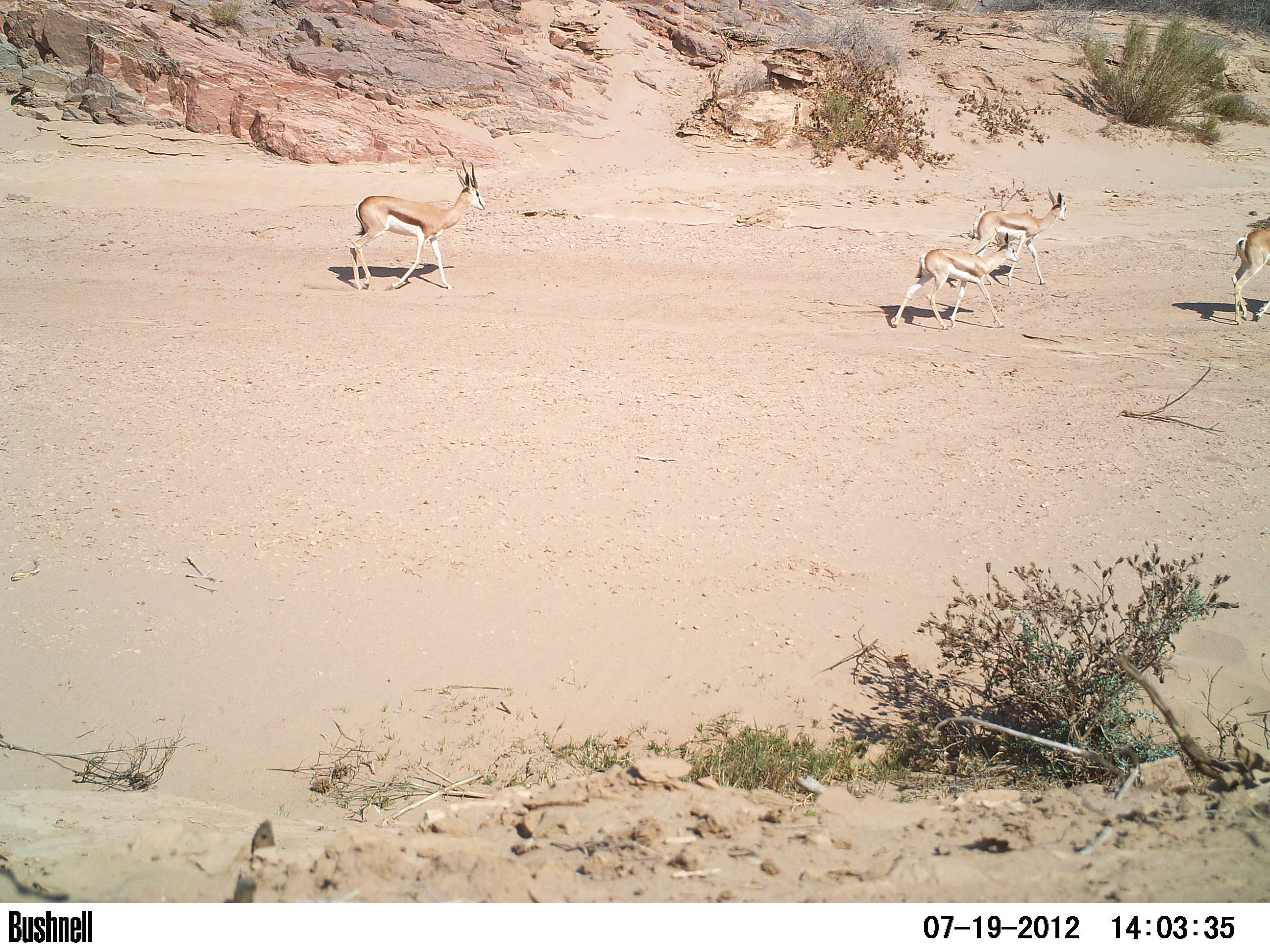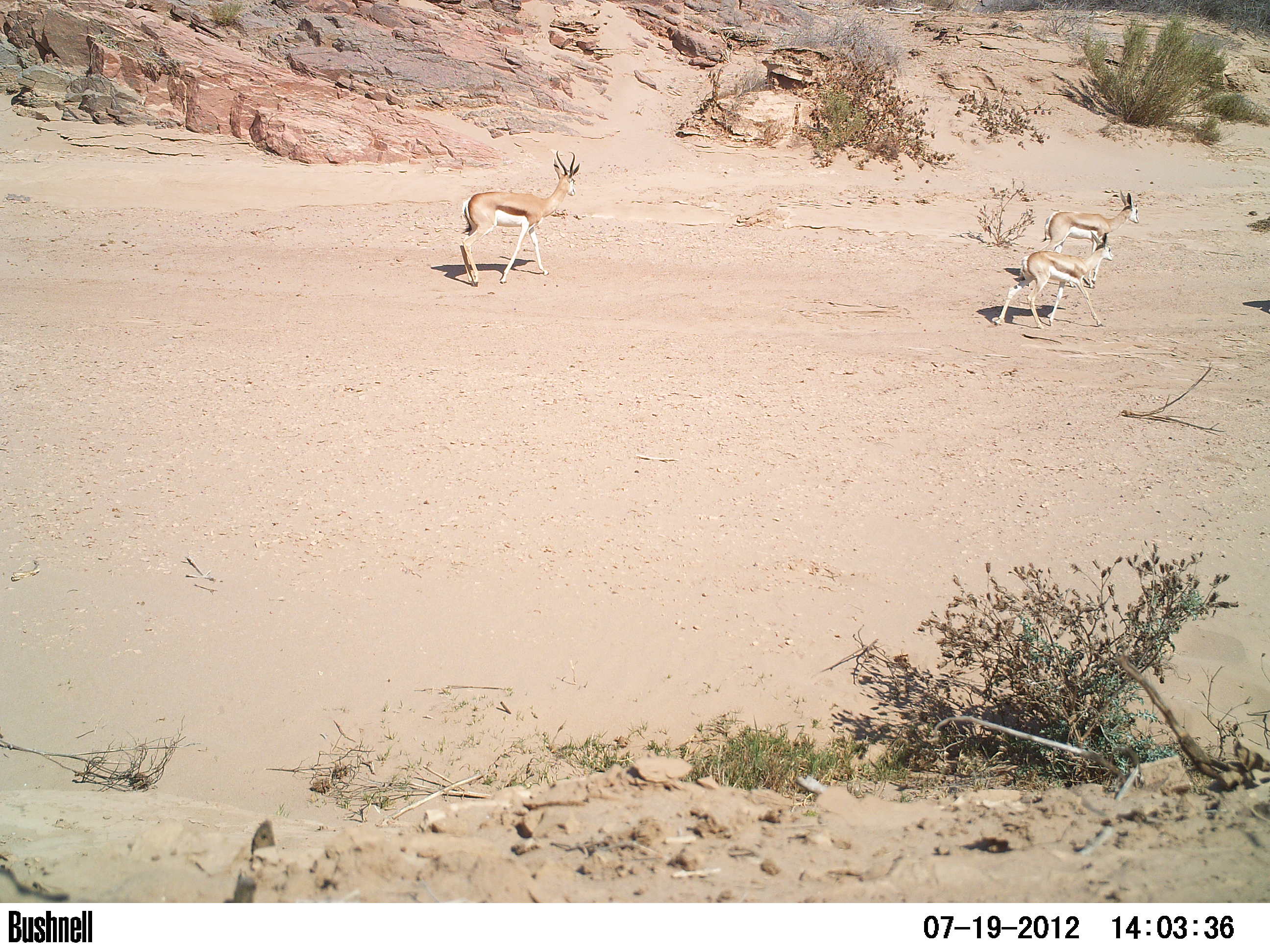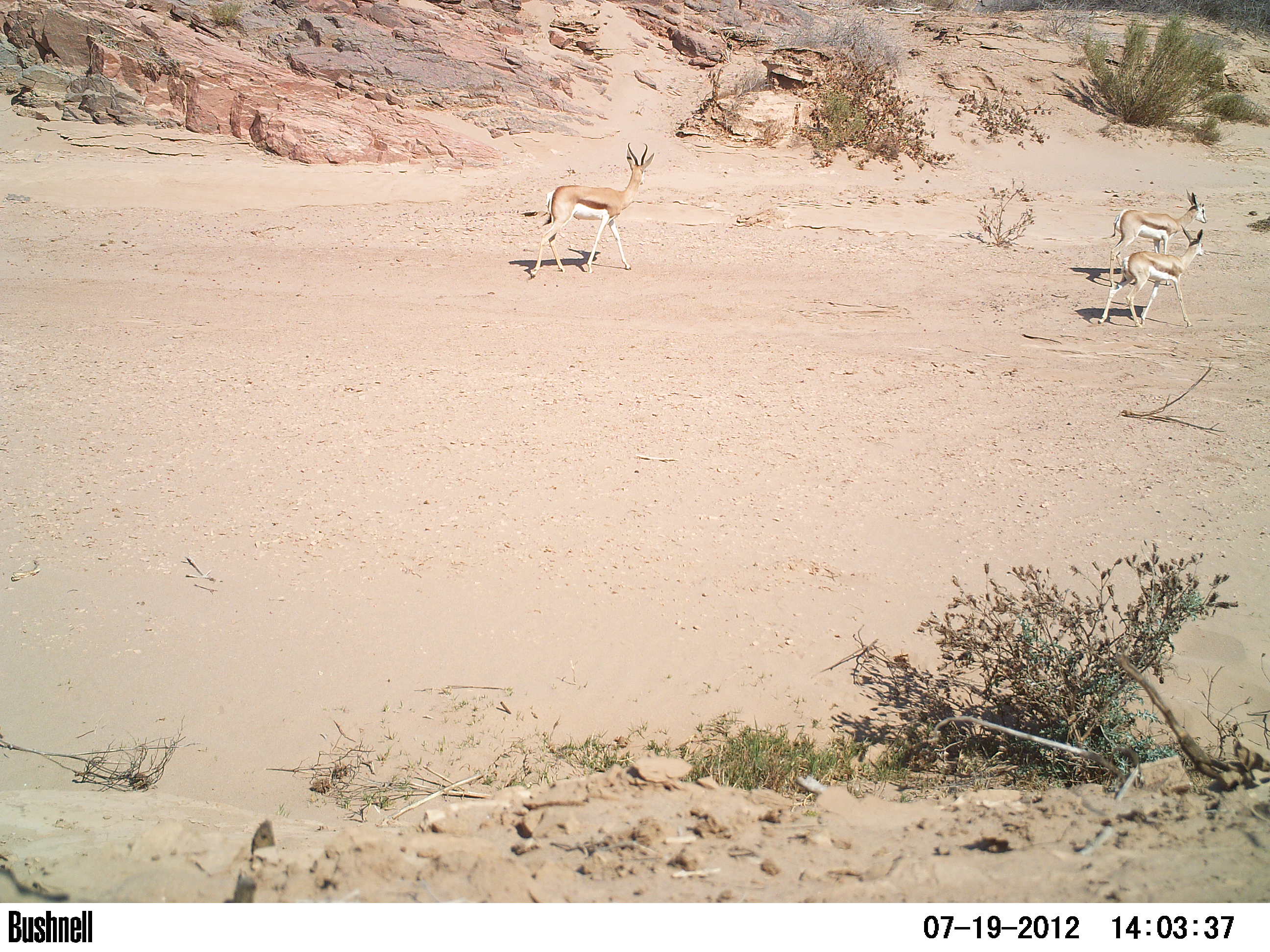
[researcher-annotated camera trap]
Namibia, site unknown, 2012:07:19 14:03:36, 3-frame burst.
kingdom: Animalia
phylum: Chordata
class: Mammalia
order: Artiodactyla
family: Bovidae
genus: Antidorcas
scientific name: Antidorcas marsupialis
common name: springbok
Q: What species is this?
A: Antidorcas marsupialis (springbok).